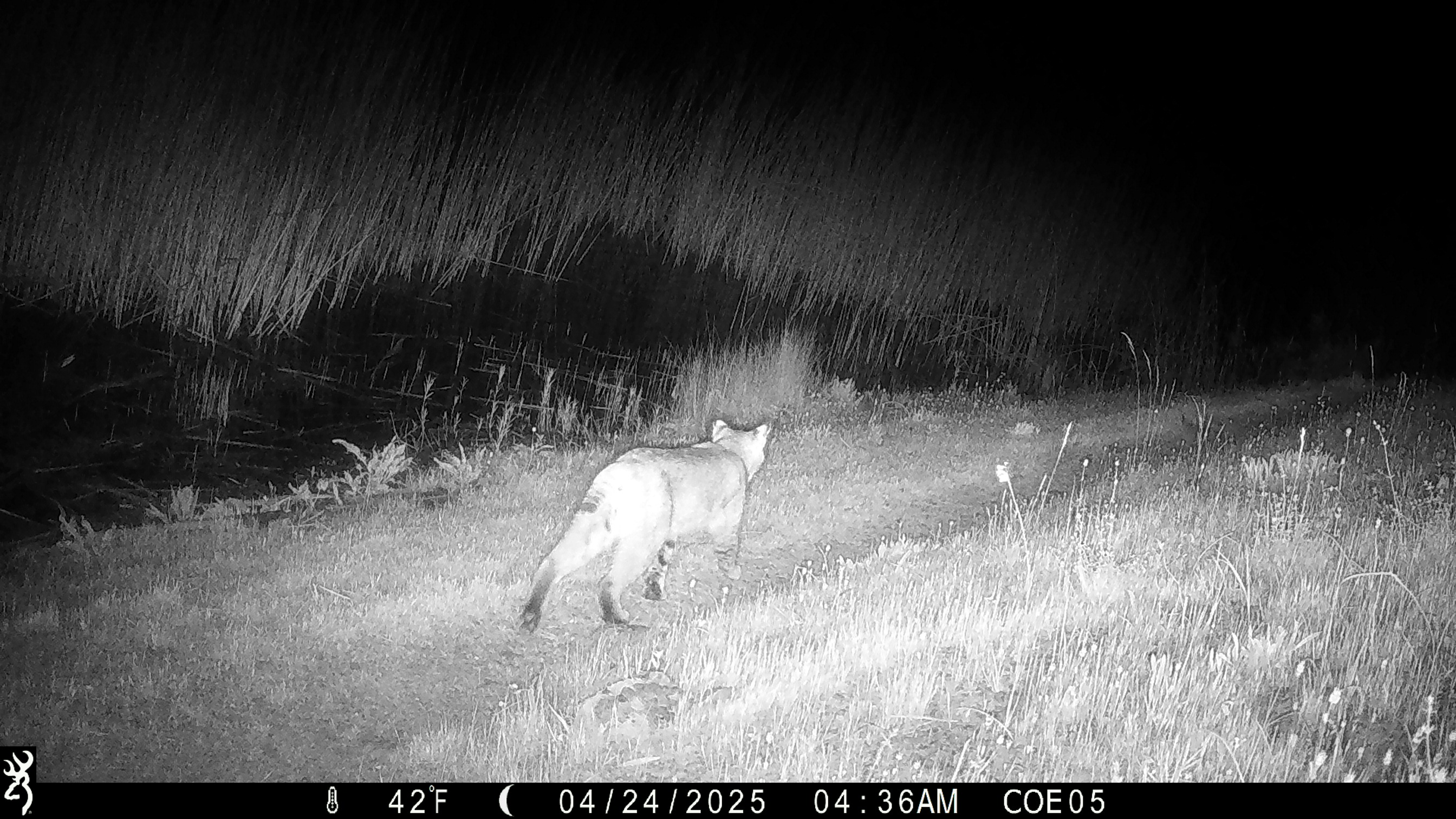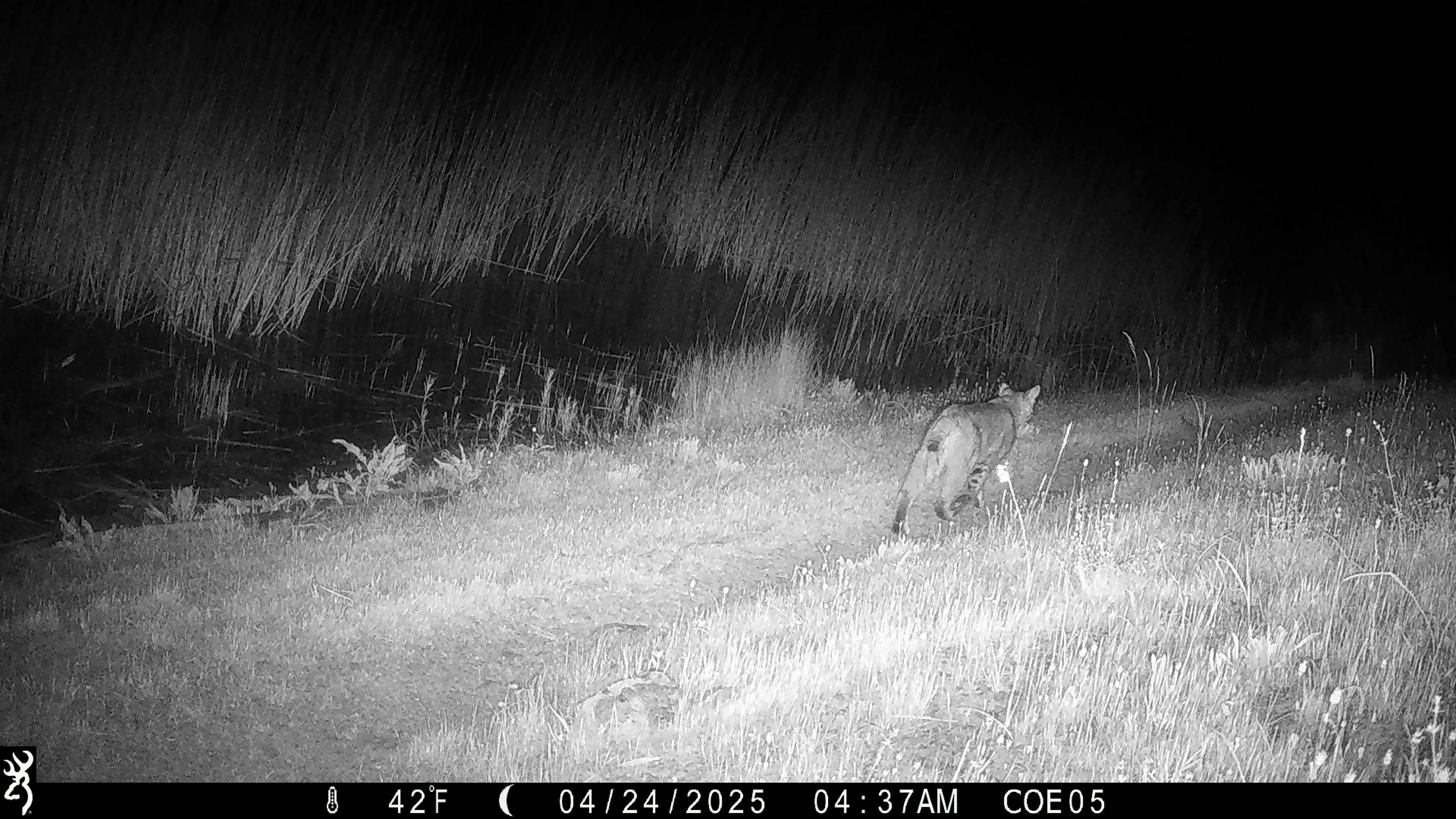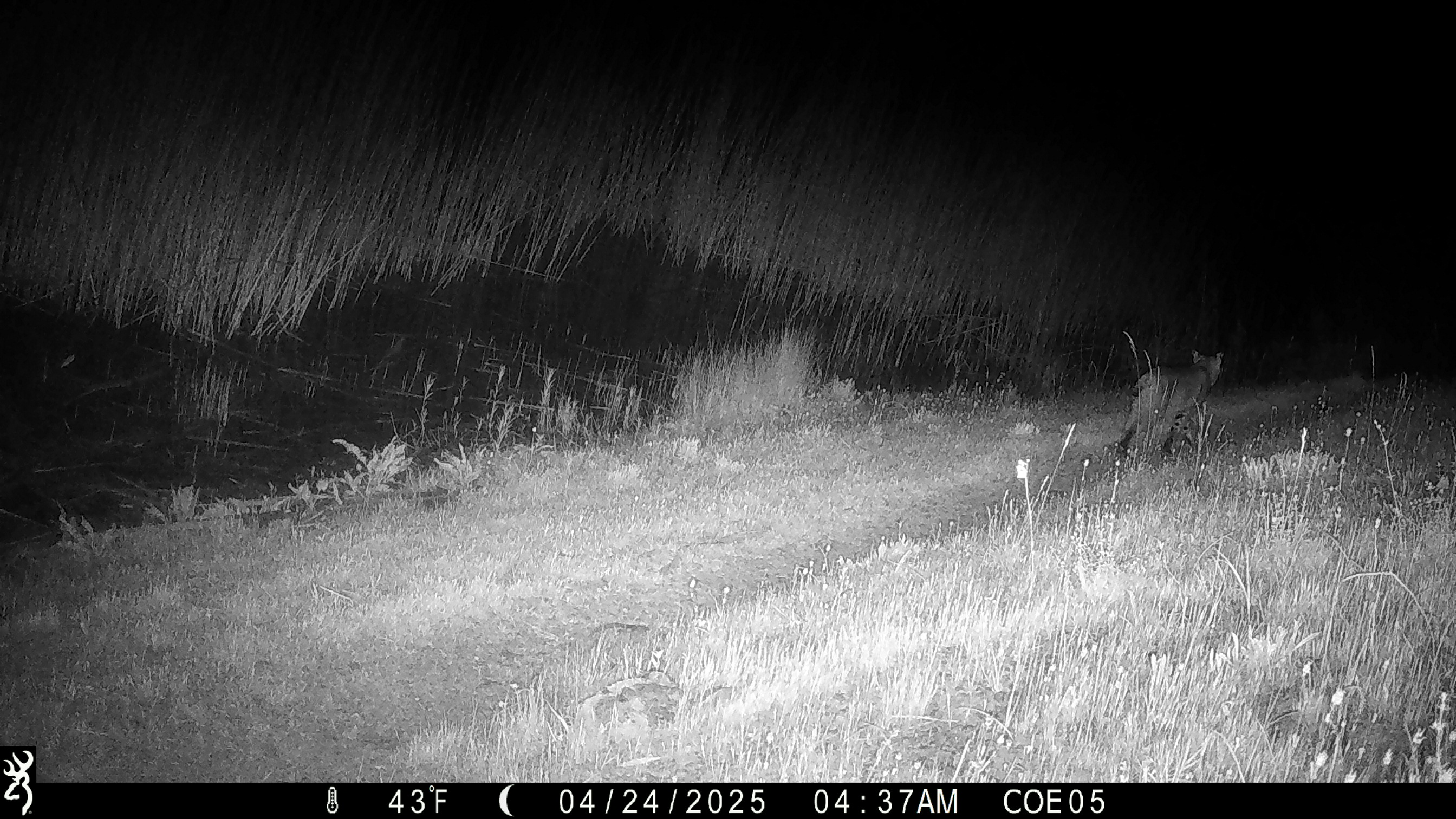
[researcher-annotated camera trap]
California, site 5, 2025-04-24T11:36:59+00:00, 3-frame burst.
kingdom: Animalia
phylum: Chordata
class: Mammalia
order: Carnivora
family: Felidae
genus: Lynx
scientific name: Lynx rufus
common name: bobcat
Bobcat (Lynx rufus).